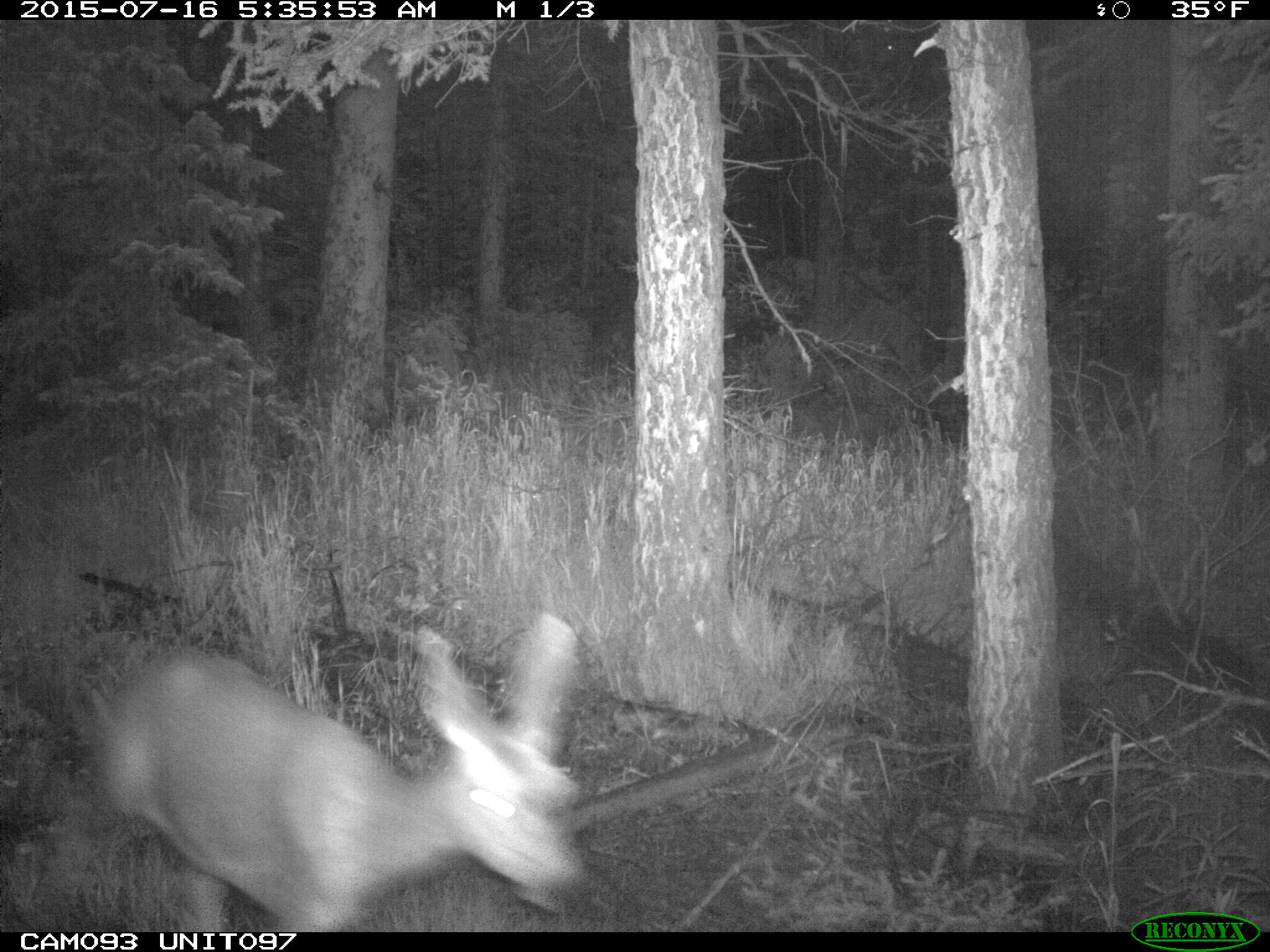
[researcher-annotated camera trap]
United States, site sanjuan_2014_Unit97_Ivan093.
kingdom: Animalia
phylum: Chordata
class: Mammalia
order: Artiodactyla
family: Cervidae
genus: Odocoileus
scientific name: Odocoileus hemionus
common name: mule deer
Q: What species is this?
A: Odocoileus hemionus (mule deer).